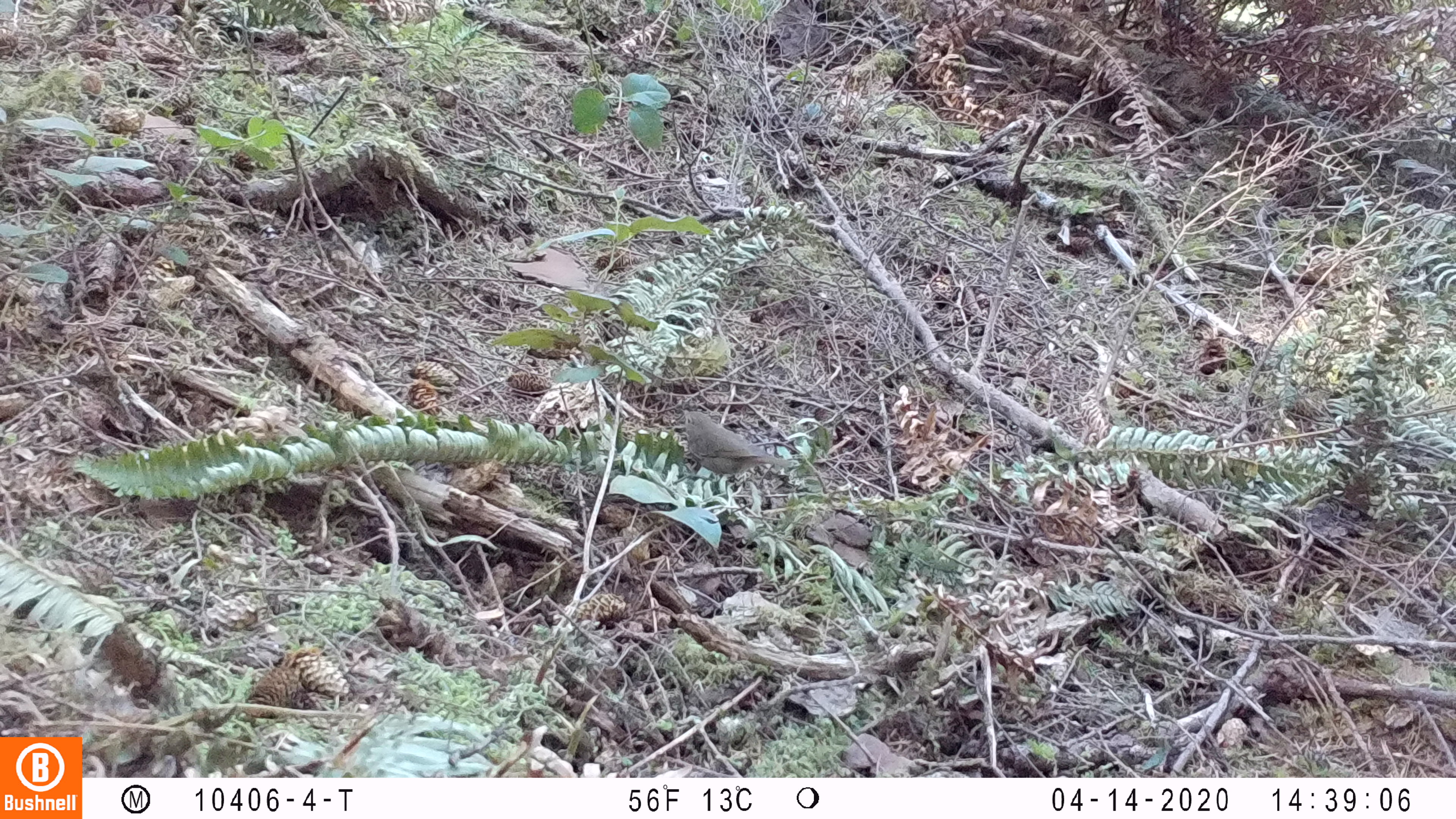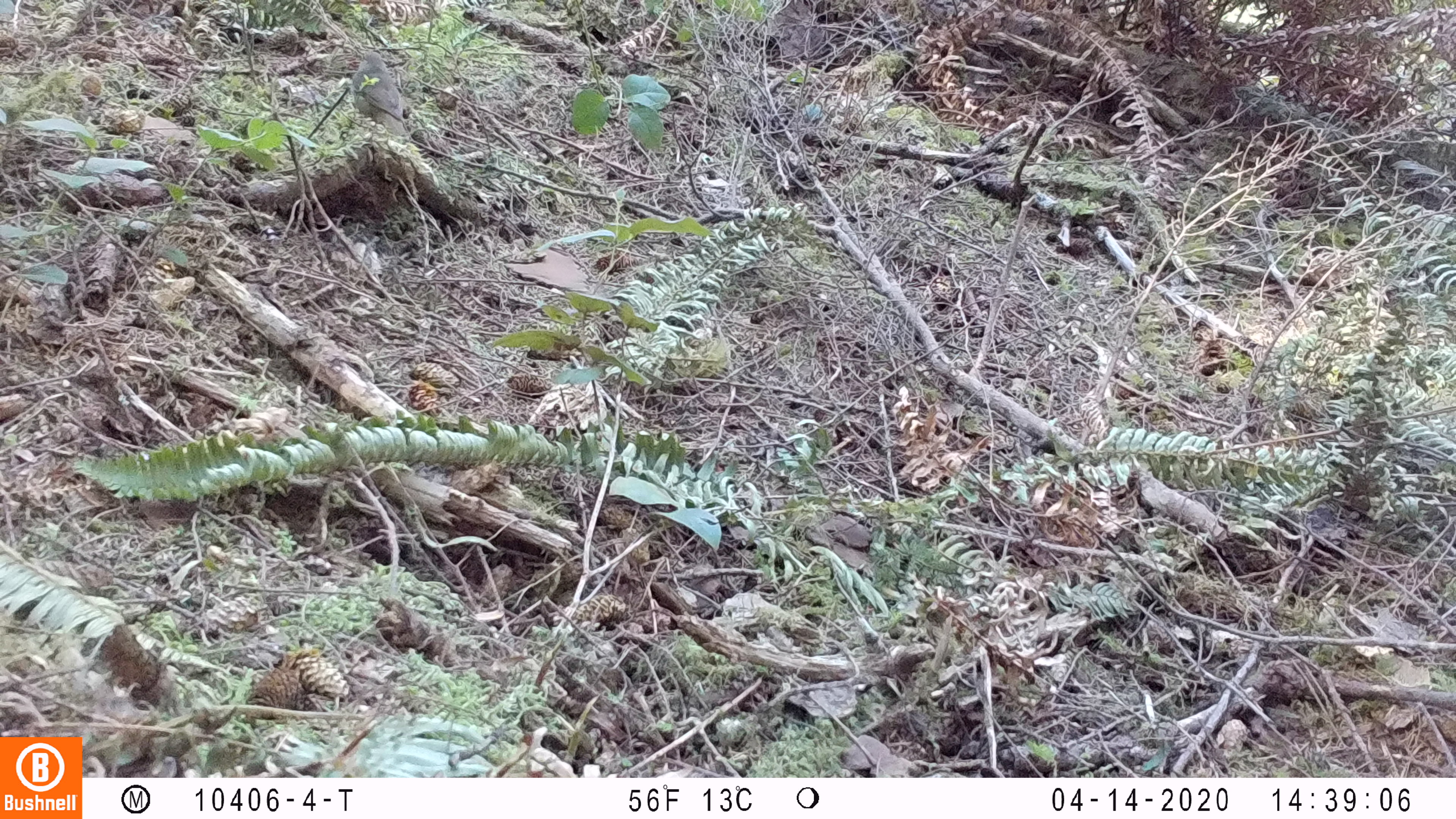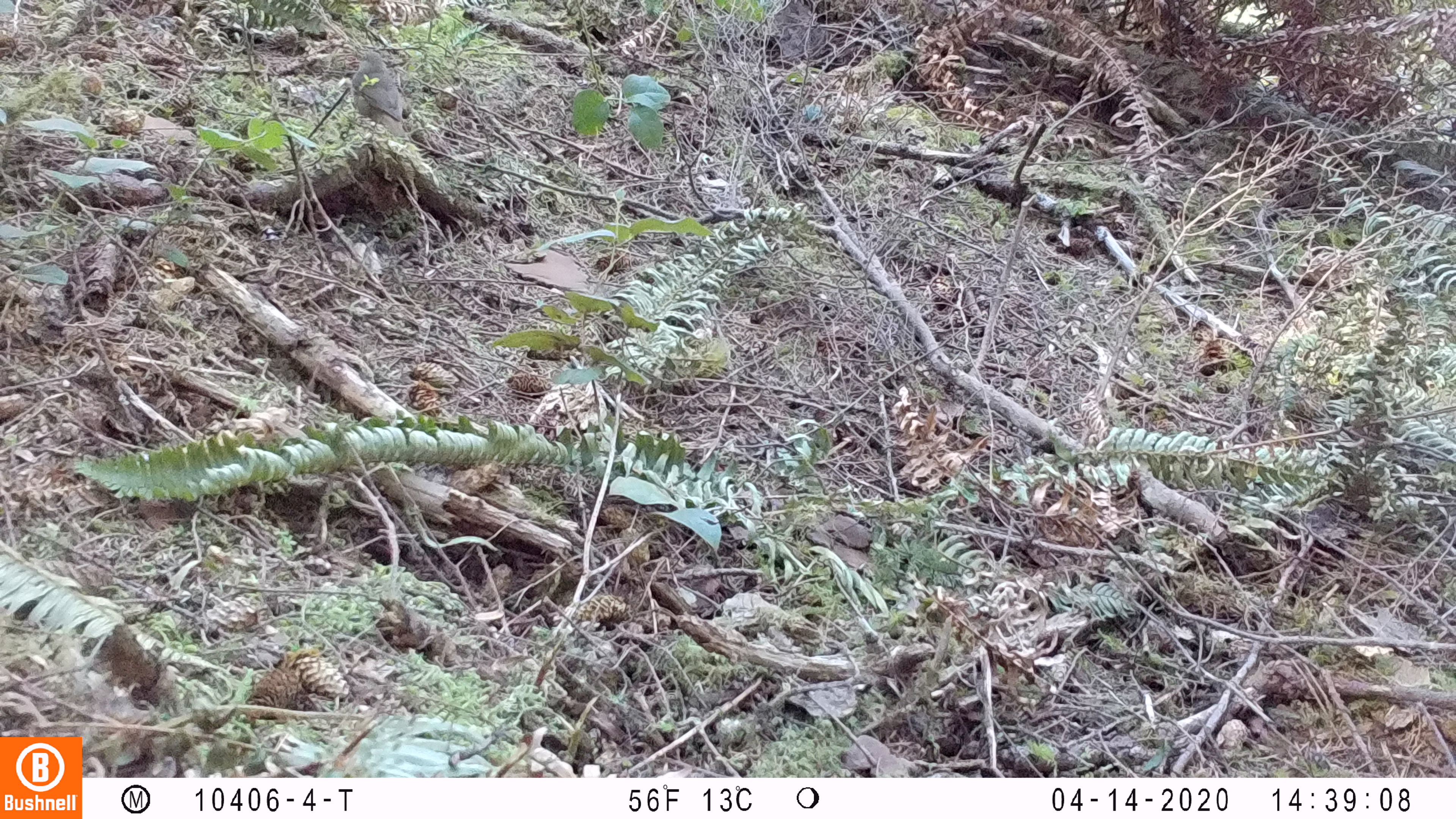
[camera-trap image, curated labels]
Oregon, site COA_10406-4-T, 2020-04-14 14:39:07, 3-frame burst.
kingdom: Animalia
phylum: Chordata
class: Aves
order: Passeriformes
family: Turdidae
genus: Catharus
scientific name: Catharus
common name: brown thrushes and nightingale-thrushes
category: catharus species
Catharus species (brown thrushes and nightingale-thrushes) (Catharus).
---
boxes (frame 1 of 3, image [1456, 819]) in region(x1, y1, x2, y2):
catharus species: region(669, 400, 807, 510)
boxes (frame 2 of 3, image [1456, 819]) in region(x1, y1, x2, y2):
catharus species: region(338, 37, 422, 156)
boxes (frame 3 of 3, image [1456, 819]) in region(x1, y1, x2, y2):
catharus species: region(336, 42, 429, 163)